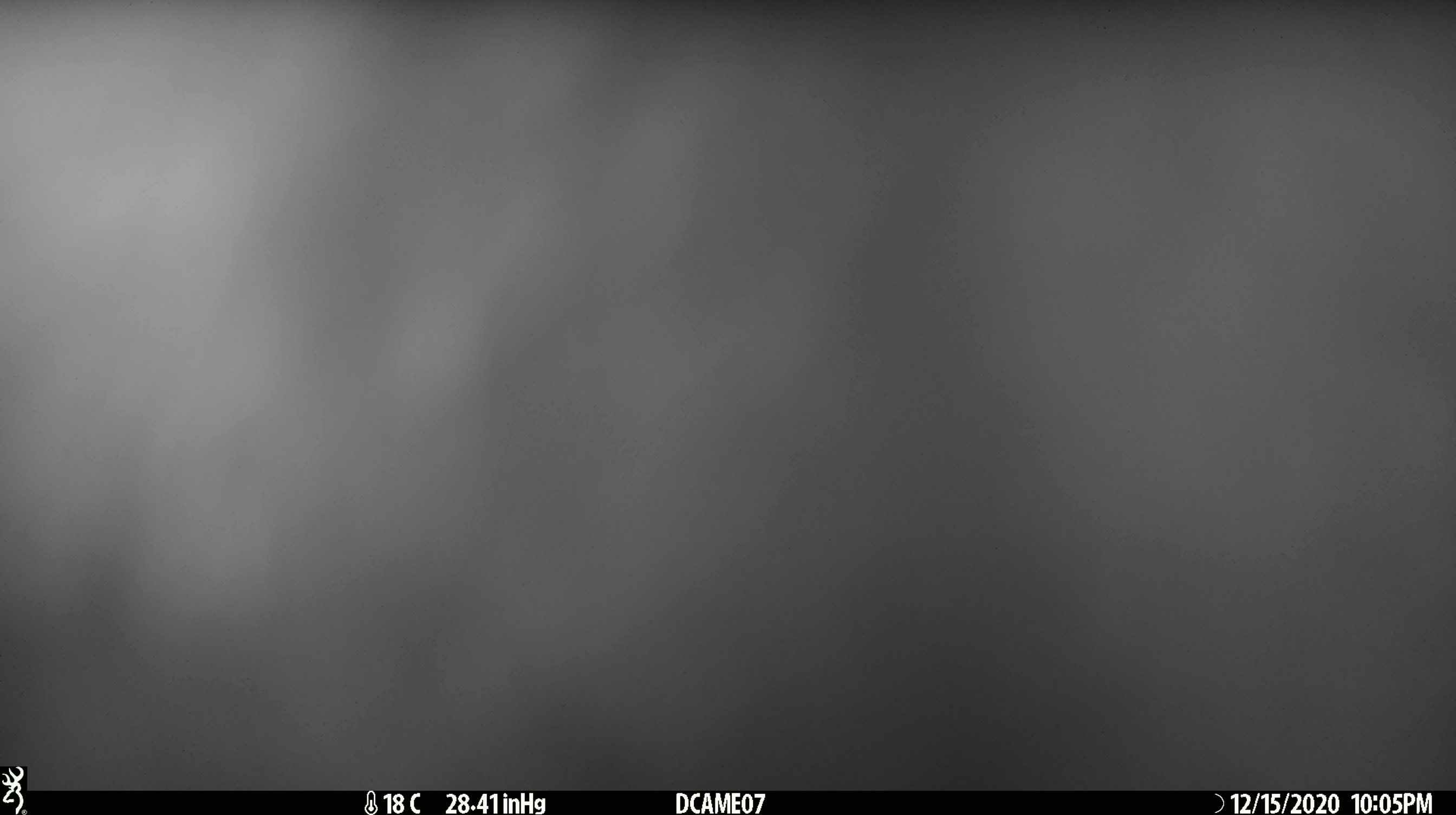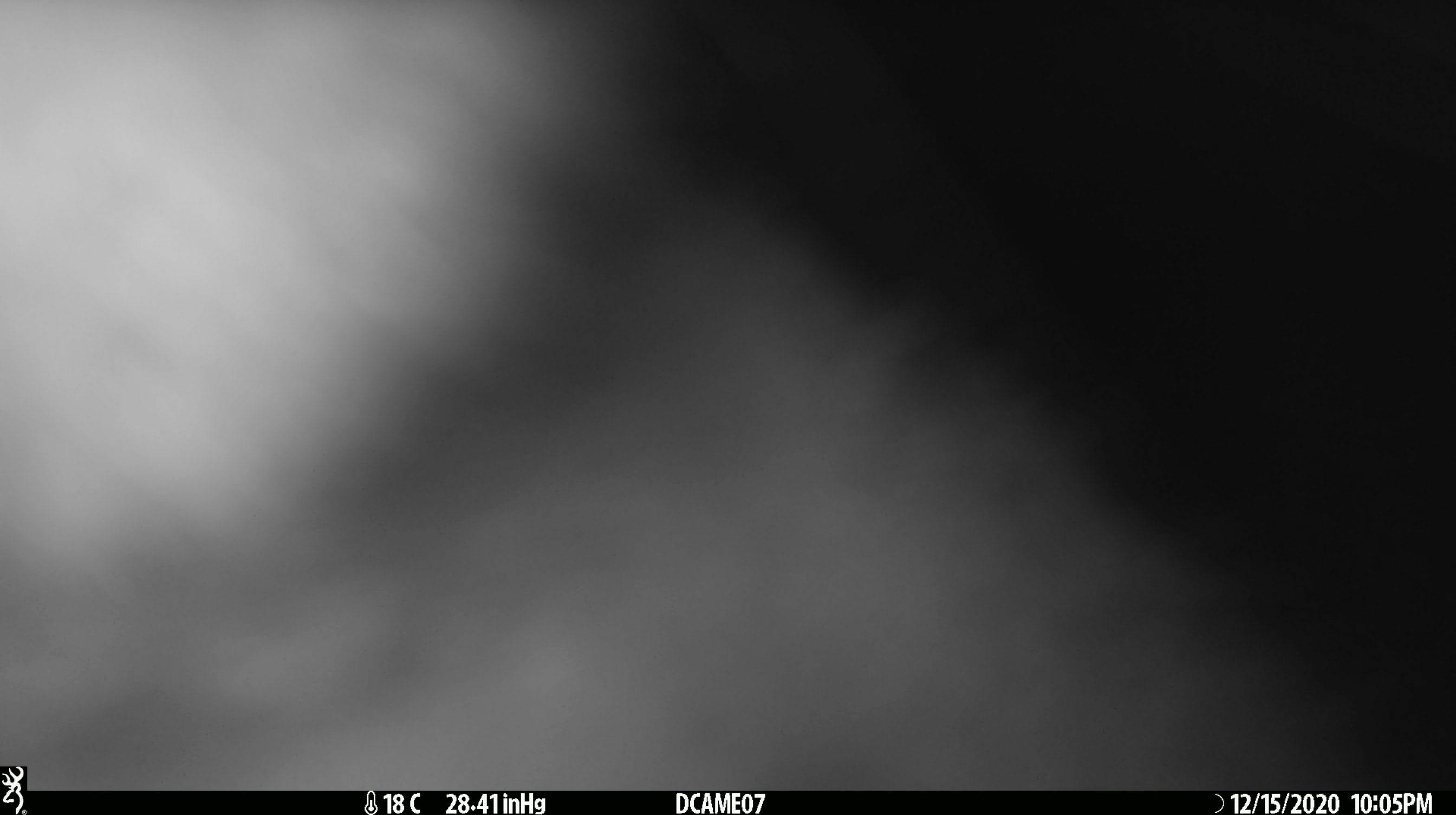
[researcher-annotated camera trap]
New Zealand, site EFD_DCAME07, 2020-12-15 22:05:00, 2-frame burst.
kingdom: Animalia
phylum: Chordata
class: Mammalia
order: Diprotodontia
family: Phalangeridae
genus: Trichosurus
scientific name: Trichosurus vulpecula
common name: common brushtail possum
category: possum